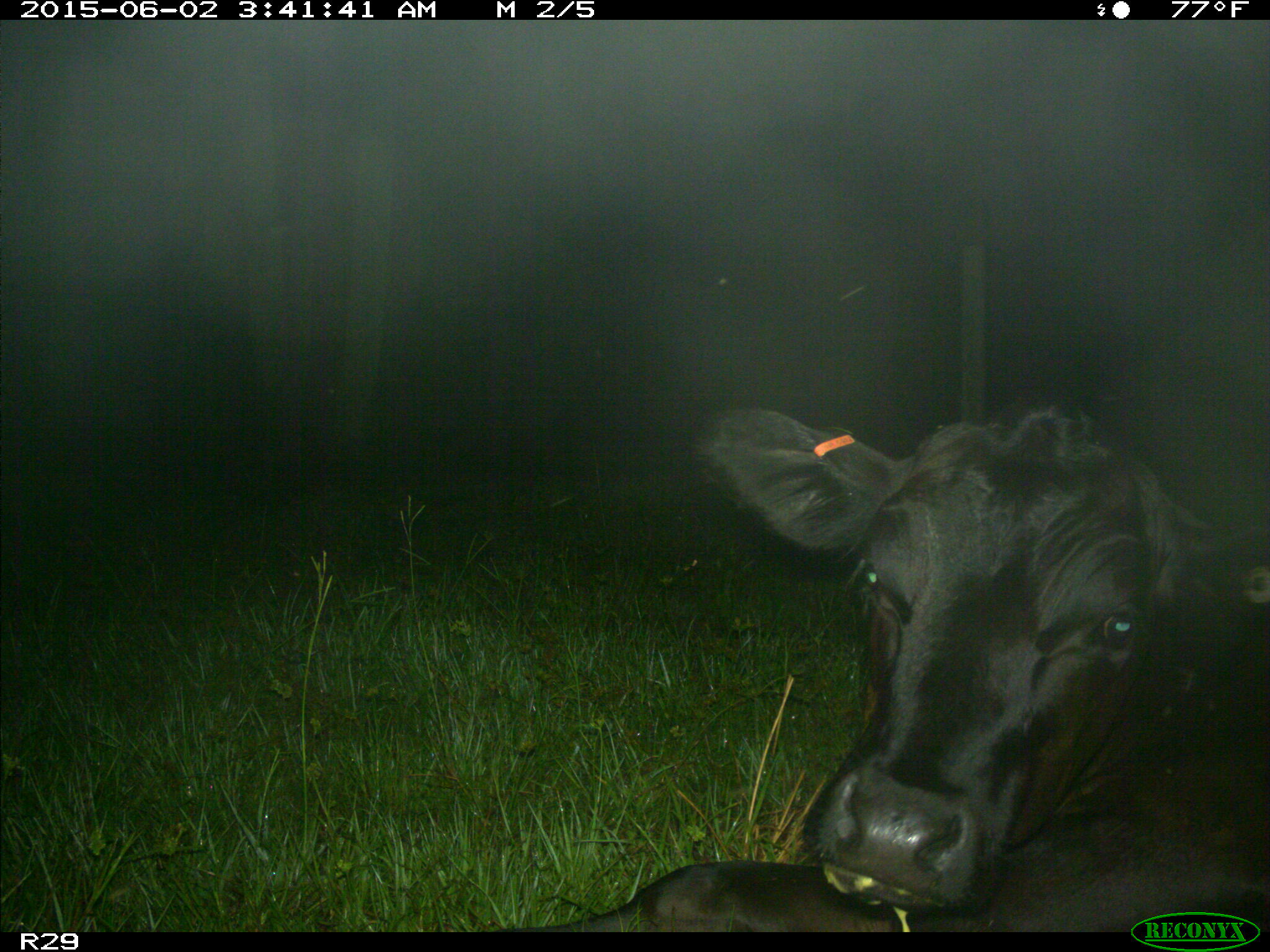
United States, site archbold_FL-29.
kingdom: Animalia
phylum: Chordata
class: Mammalia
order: Artiodactyla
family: Bovidae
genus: Bos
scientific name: Bos taurus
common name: domestic cow